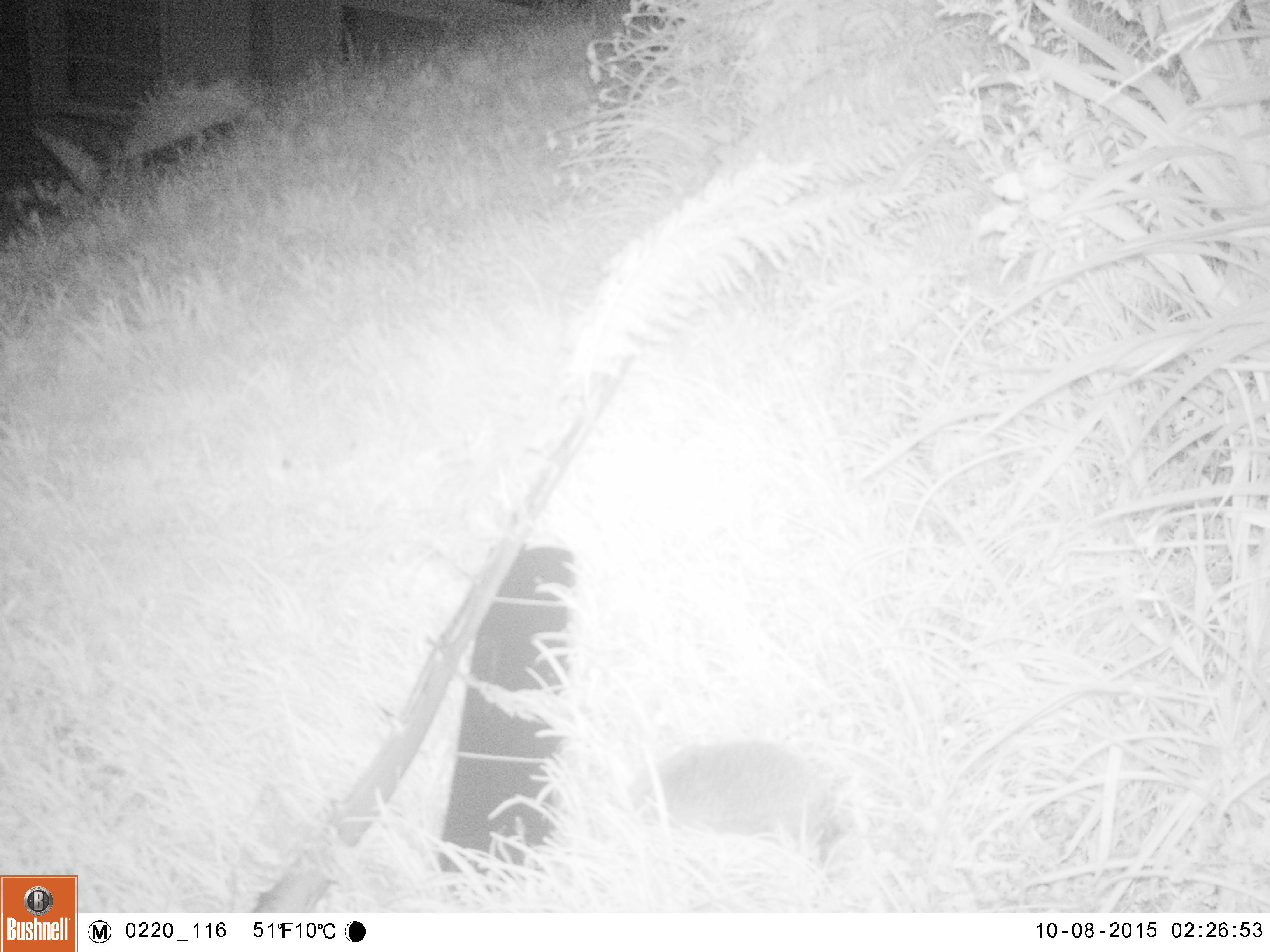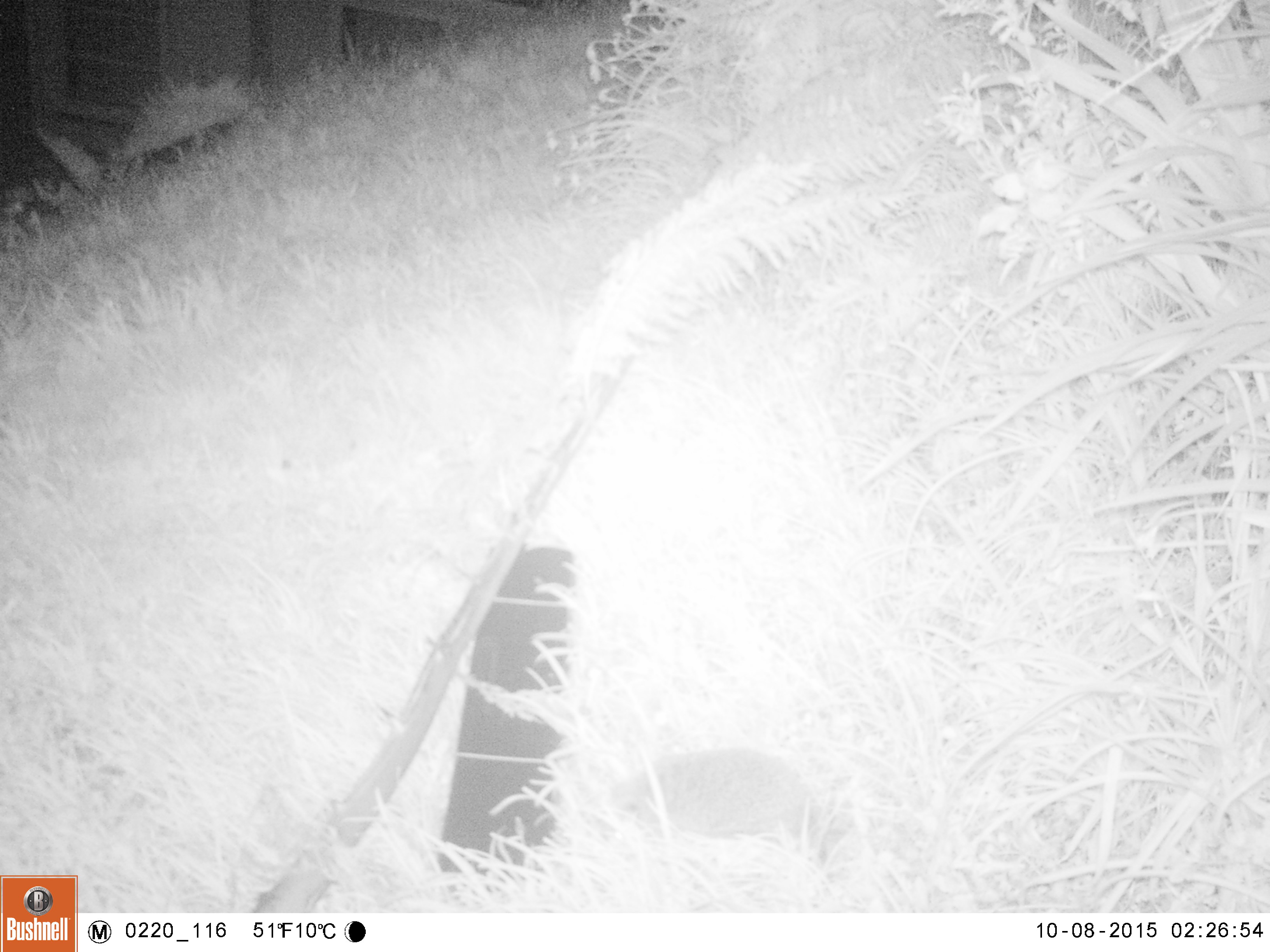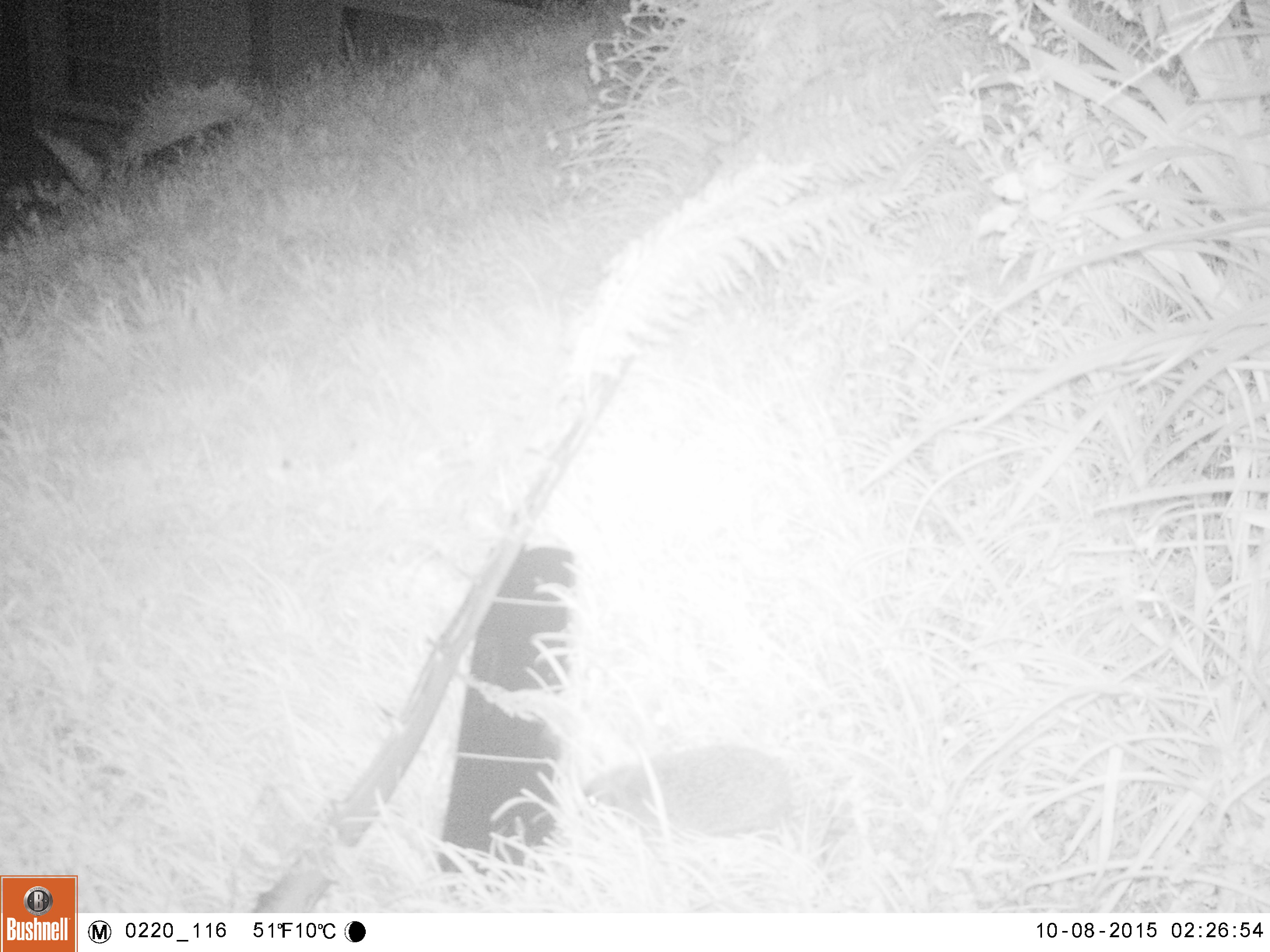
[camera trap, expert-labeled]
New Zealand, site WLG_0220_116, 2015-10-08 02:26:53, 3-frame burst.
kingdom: Animalia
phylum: Chordata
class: Mammalia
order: Eulipotyphla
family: Erinaceidae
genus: Erinaceus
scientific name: Erinaceus europaeus europaeus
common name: european hedgehog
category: hedgehog